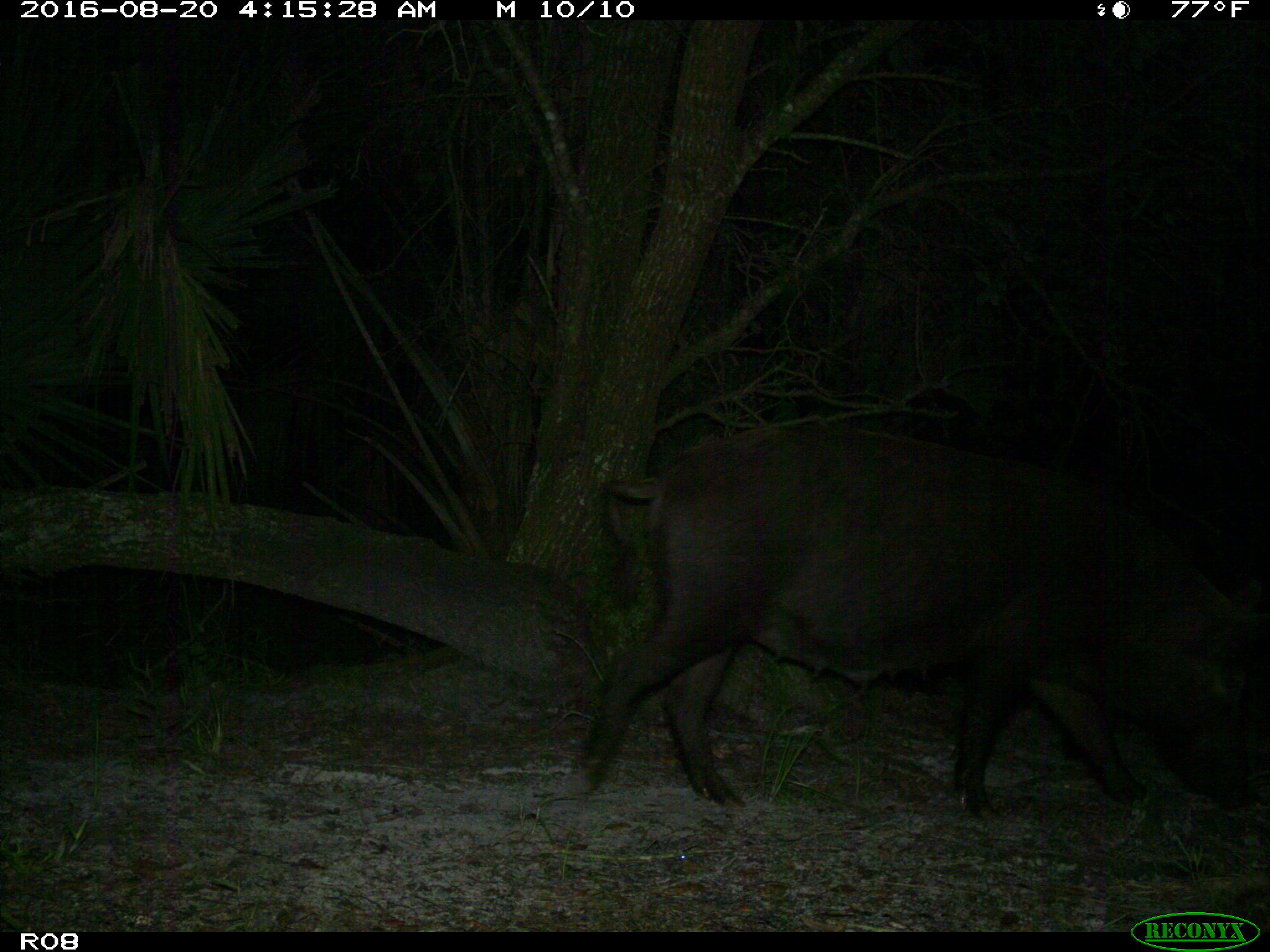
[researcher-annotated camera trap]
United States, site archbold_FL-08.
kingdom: Animalia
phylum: Chordata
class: Mammalia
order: Artiodactyla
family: Suidae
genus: Sus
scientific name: Sus scrofa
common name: wild boar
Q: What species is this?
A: Sus scrofa (wild boar).